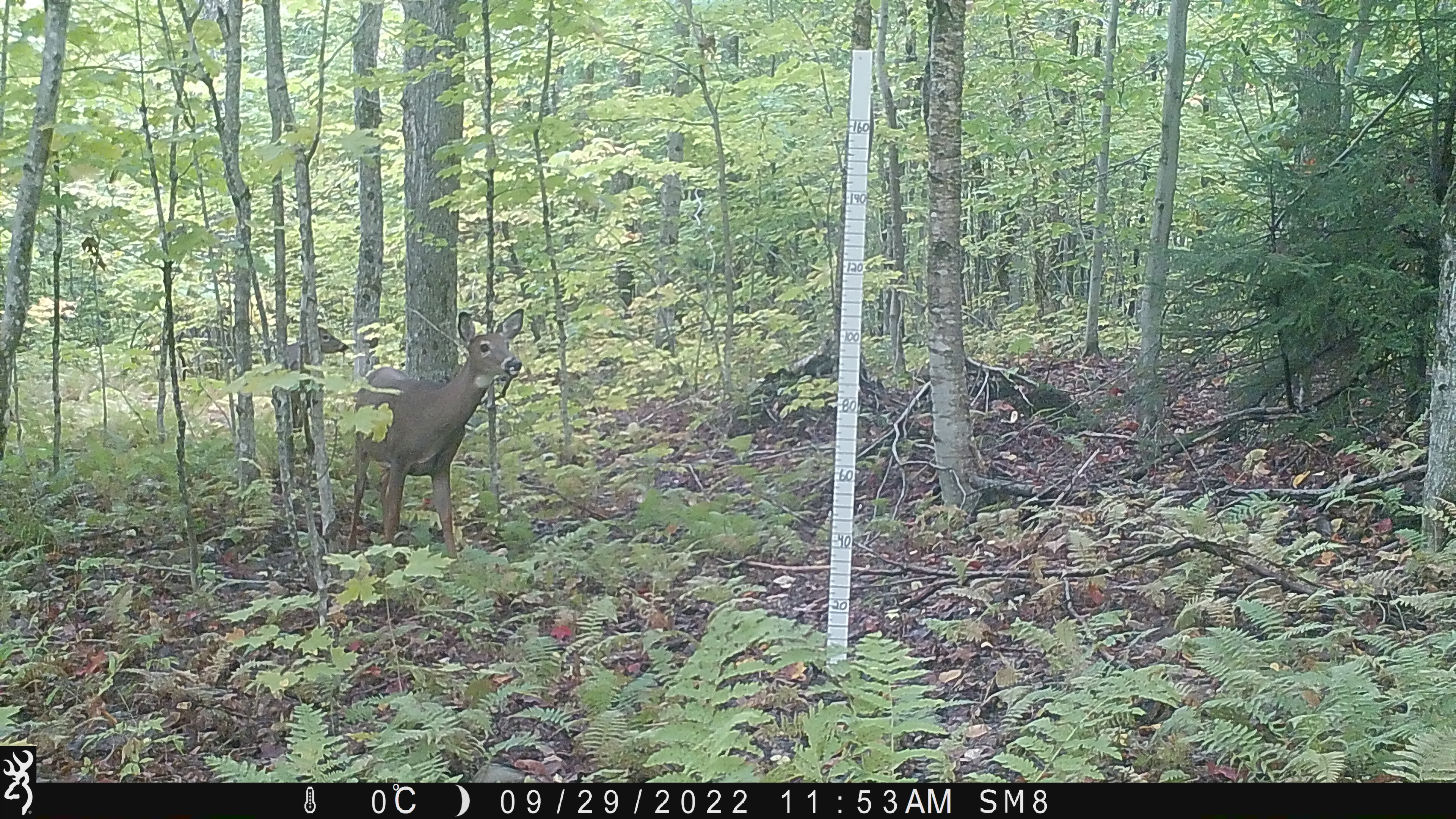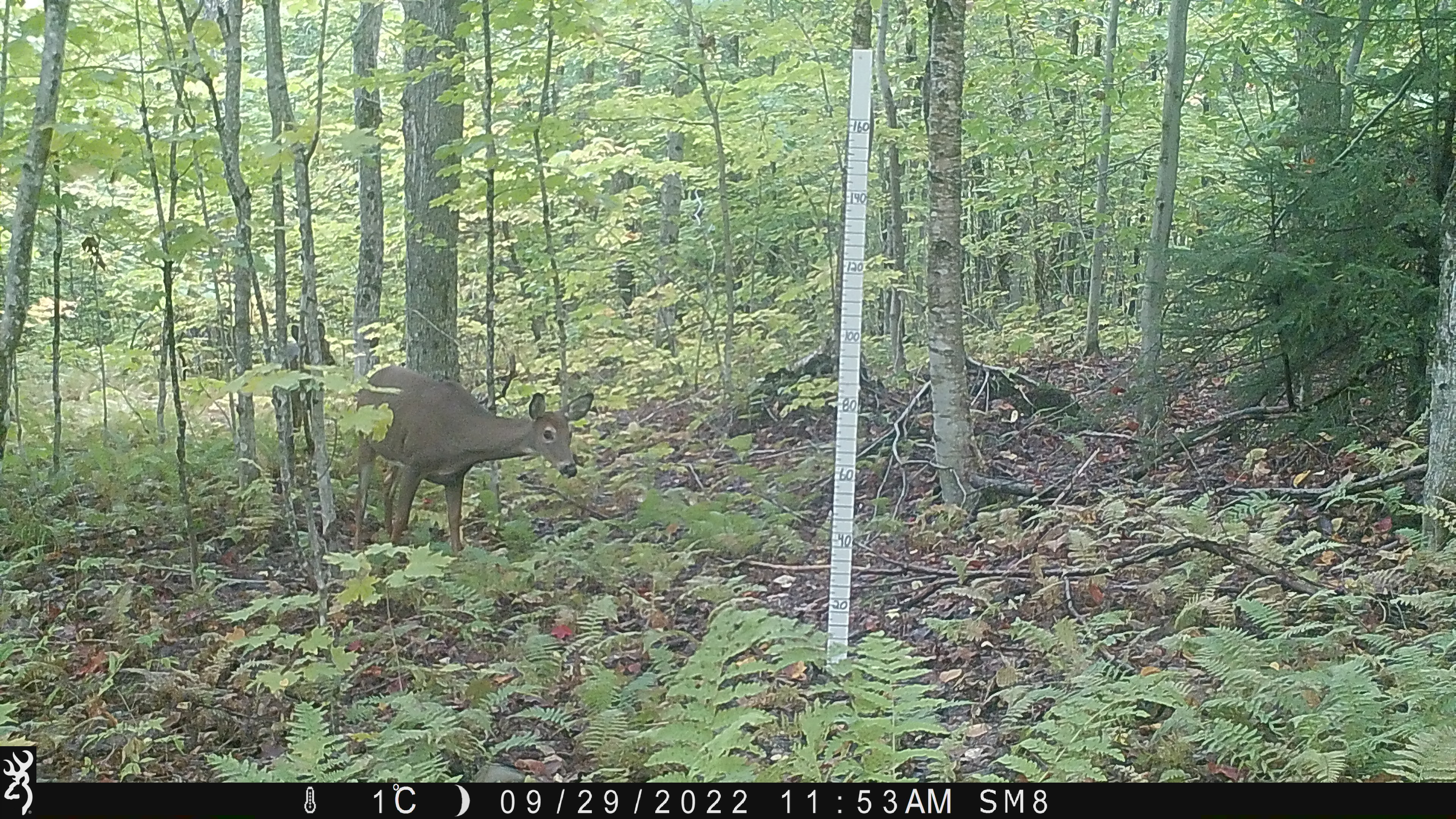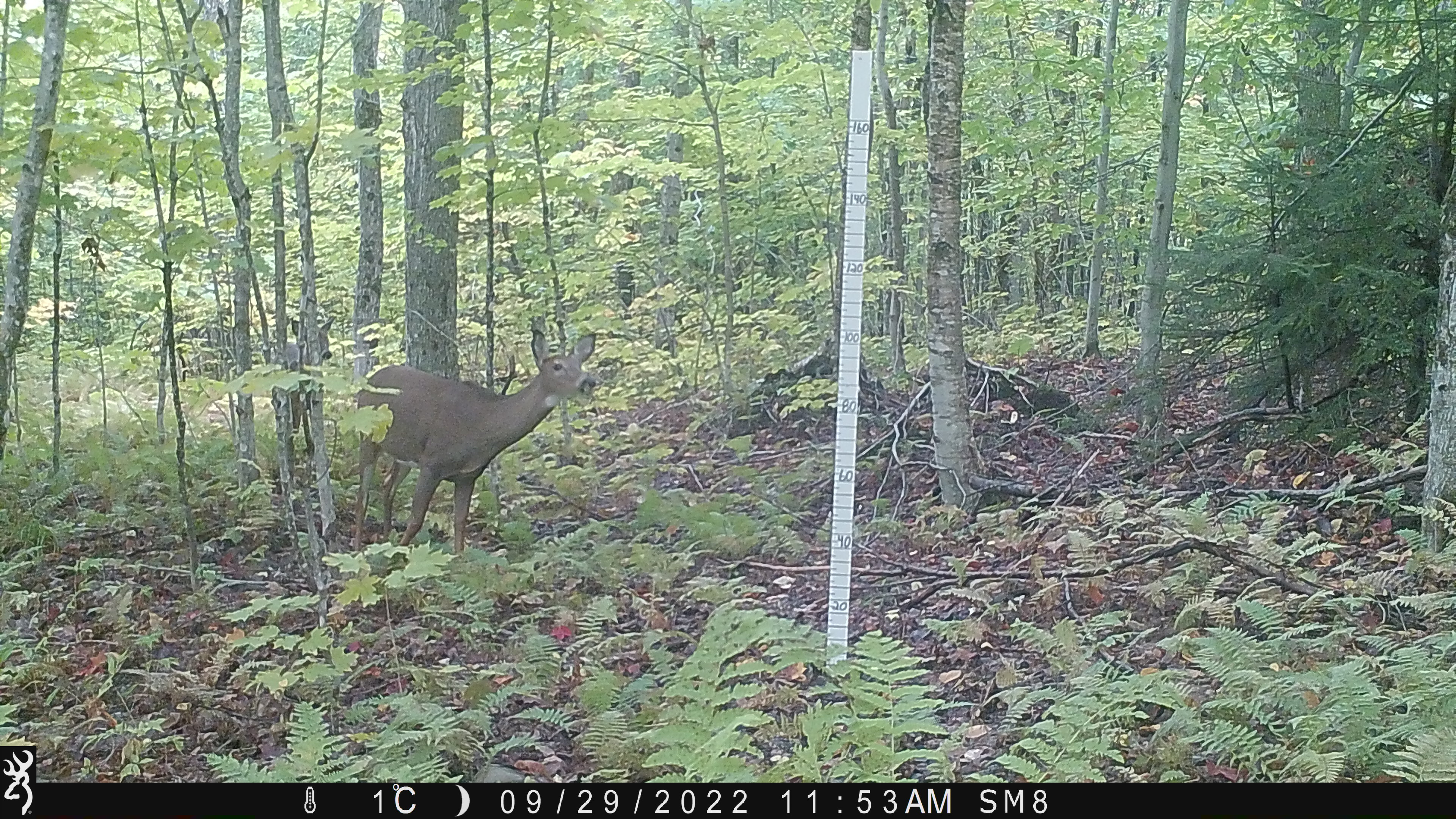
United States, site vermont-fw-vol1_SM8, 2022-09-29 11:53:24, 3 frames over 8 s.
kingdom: Animalia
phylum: Chordata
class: Mammalia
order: Artiodactyla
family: Cervidae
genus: Odocoileus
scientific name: Odocoileus virginianus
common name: white-tailed deer